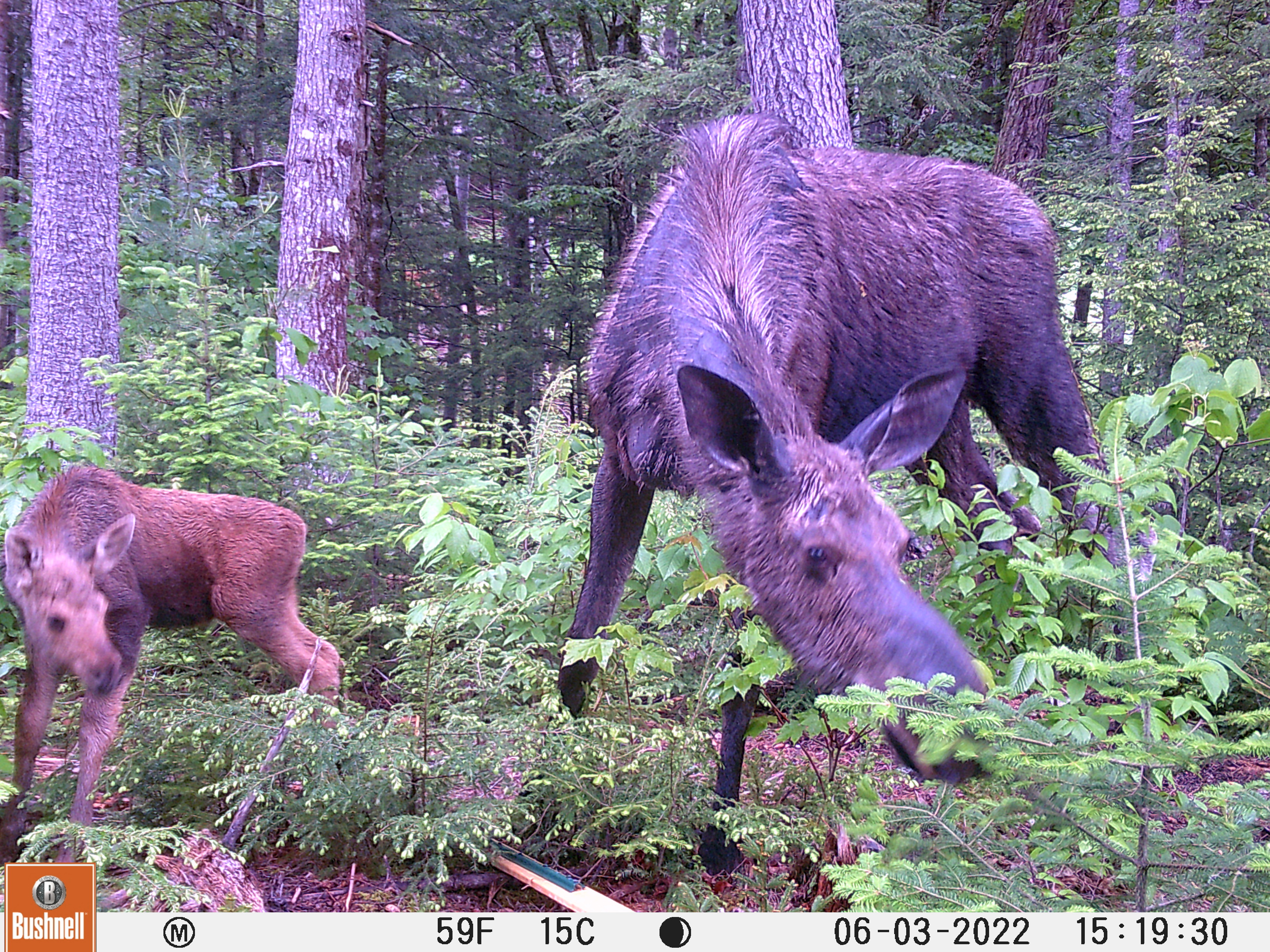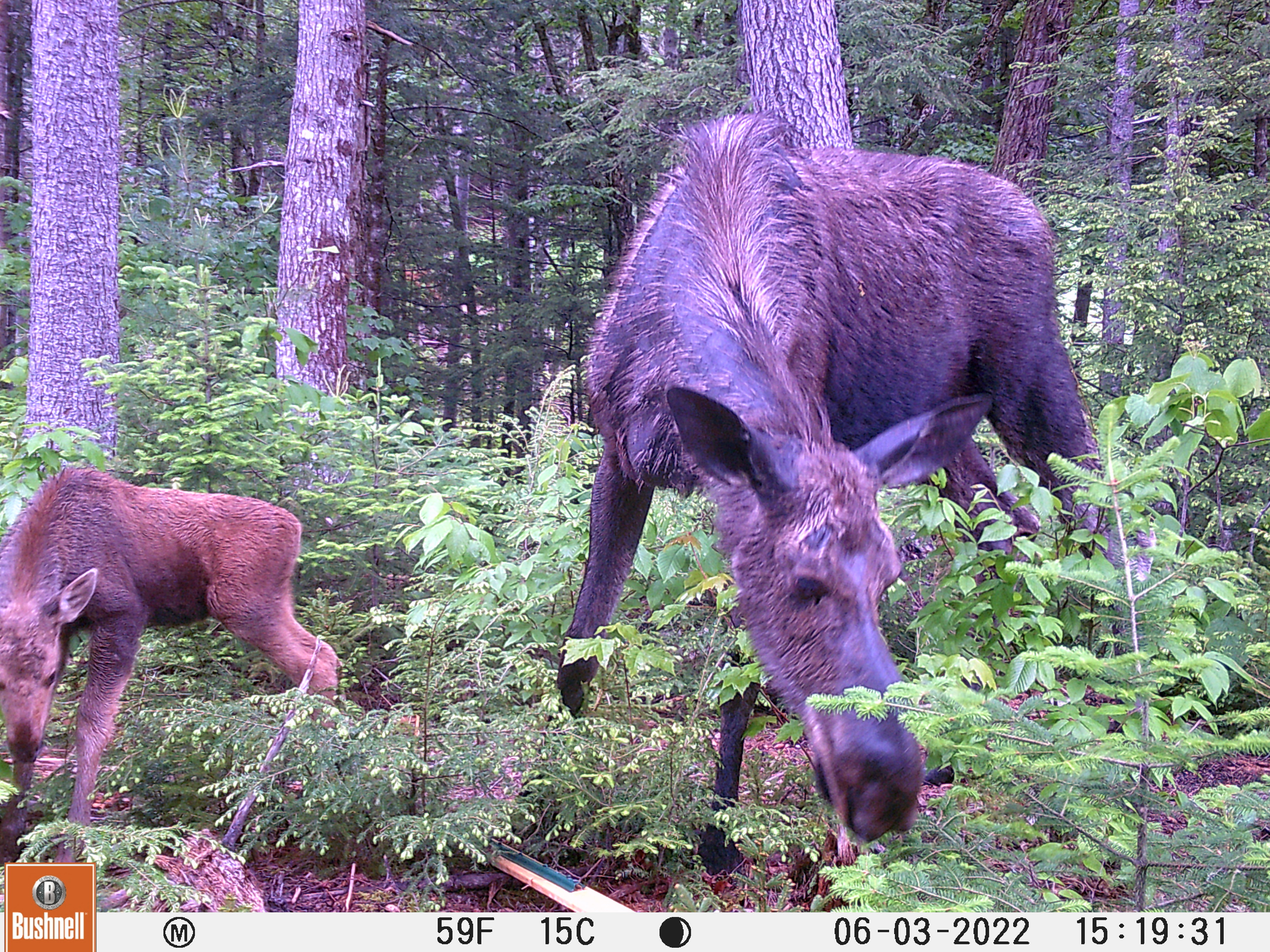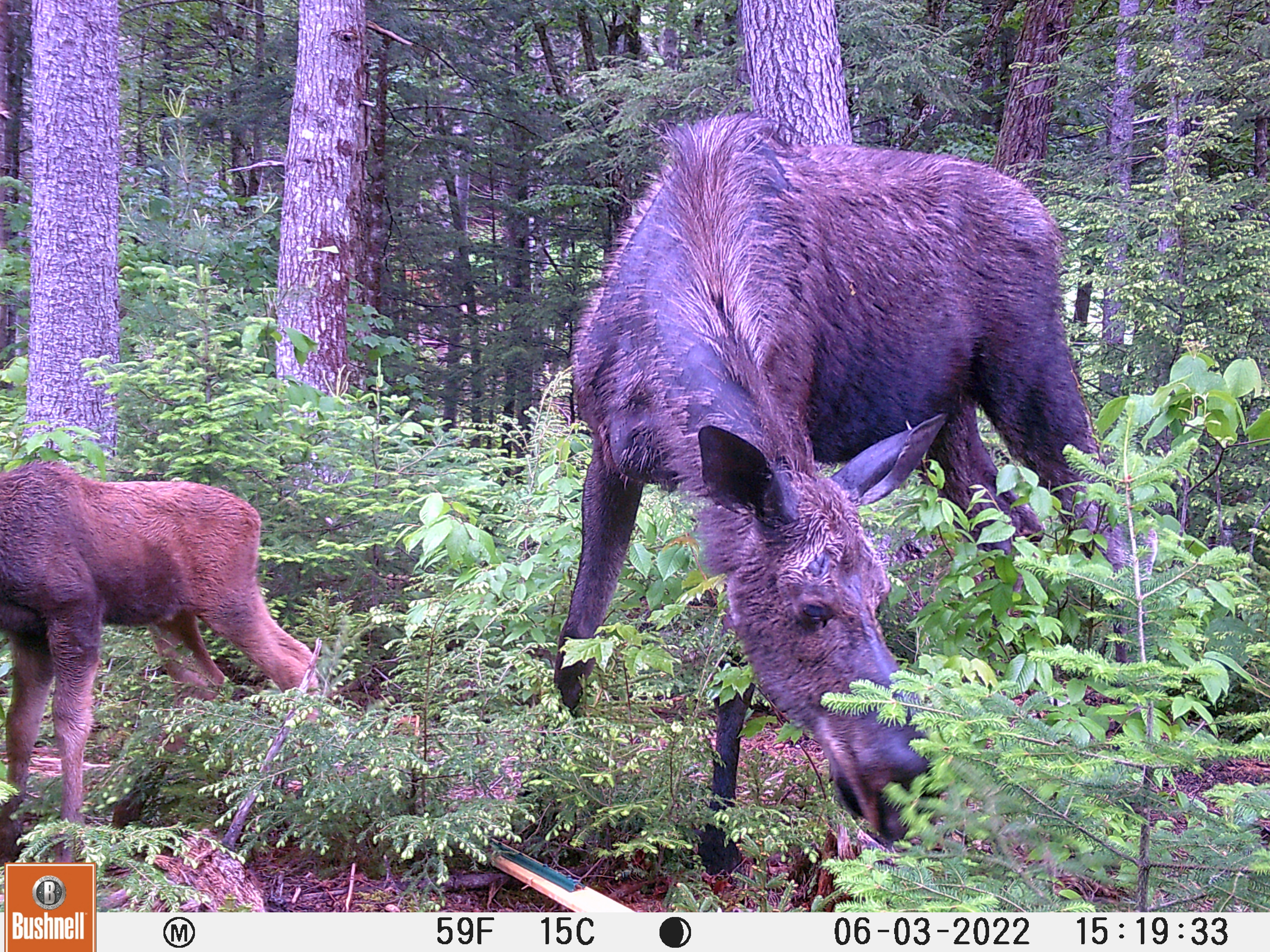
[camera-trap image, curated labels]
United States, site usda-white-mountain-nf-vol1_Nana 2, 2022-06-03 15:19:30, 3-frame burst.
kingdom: Animalia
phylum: Chordata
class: Mammalia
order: Artiodactyla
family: Cervidae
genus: Alces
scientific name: Alces alces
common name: moose